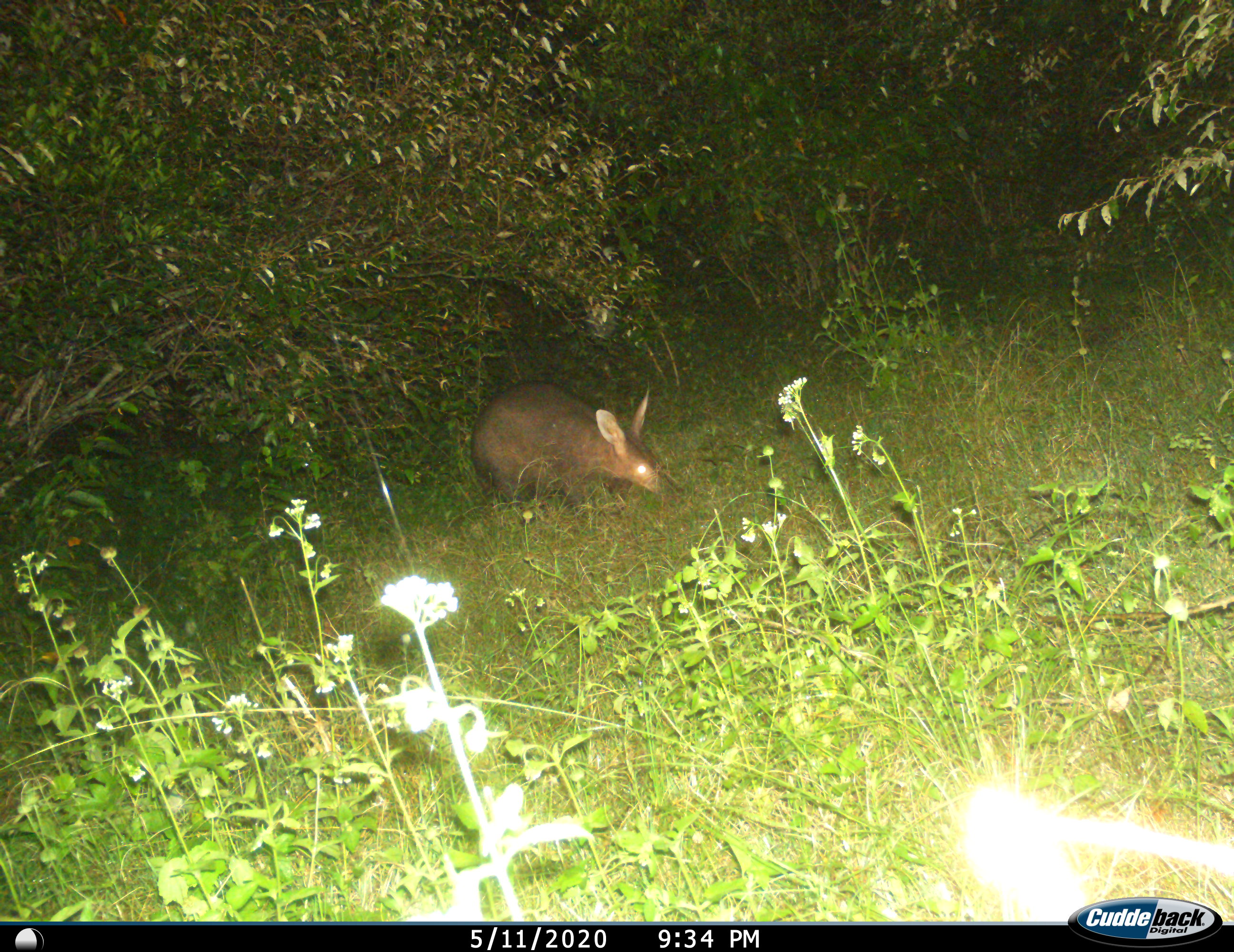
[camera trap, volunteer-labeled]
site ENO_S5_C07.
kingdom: Animalia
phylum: Chordata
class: Mammalia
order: Tubulidentata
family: Orycteropodidae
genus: Orycteropus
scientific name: Orycteropus afer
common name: aardvark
Aardvark (Orycteropus afer), count 1. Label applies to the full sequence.